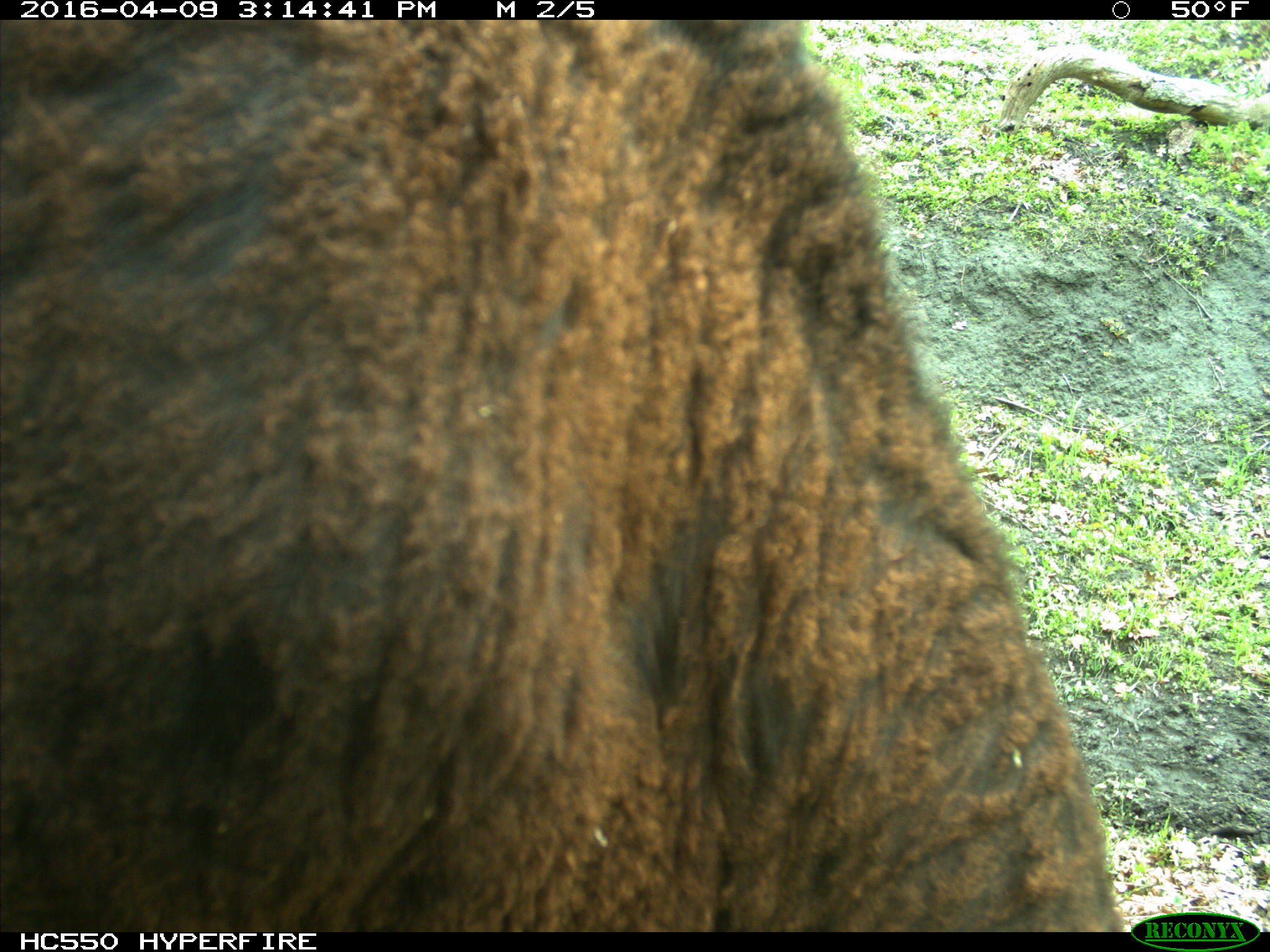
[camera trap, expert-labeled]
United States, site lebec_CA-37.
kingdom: Animalia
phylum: Chordata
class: Mammalia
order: Artiodactyla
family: Bovidae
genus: Bos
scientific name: Bos taurus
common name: domestic cow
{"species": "Bos taurus (domestic cow)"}